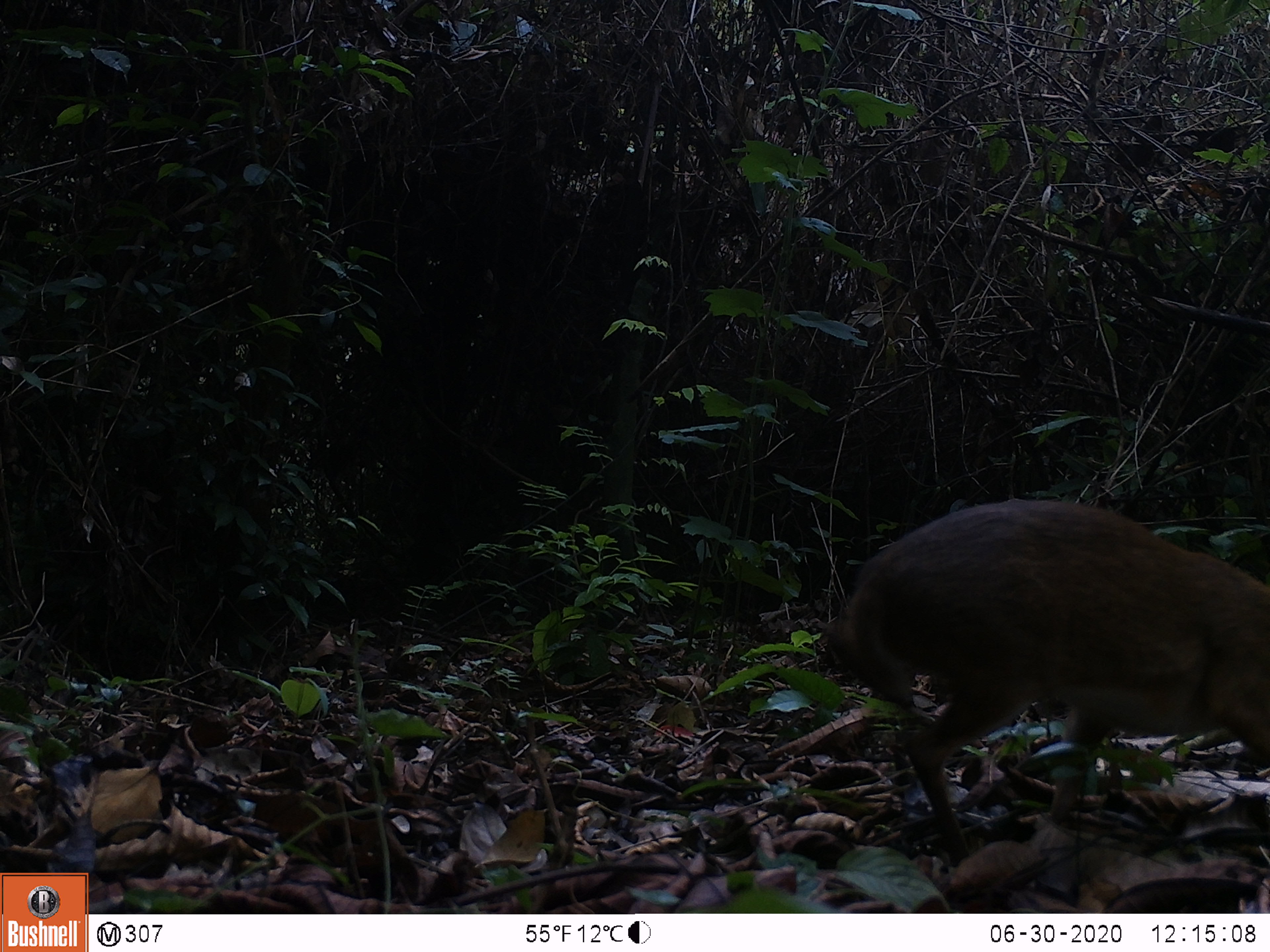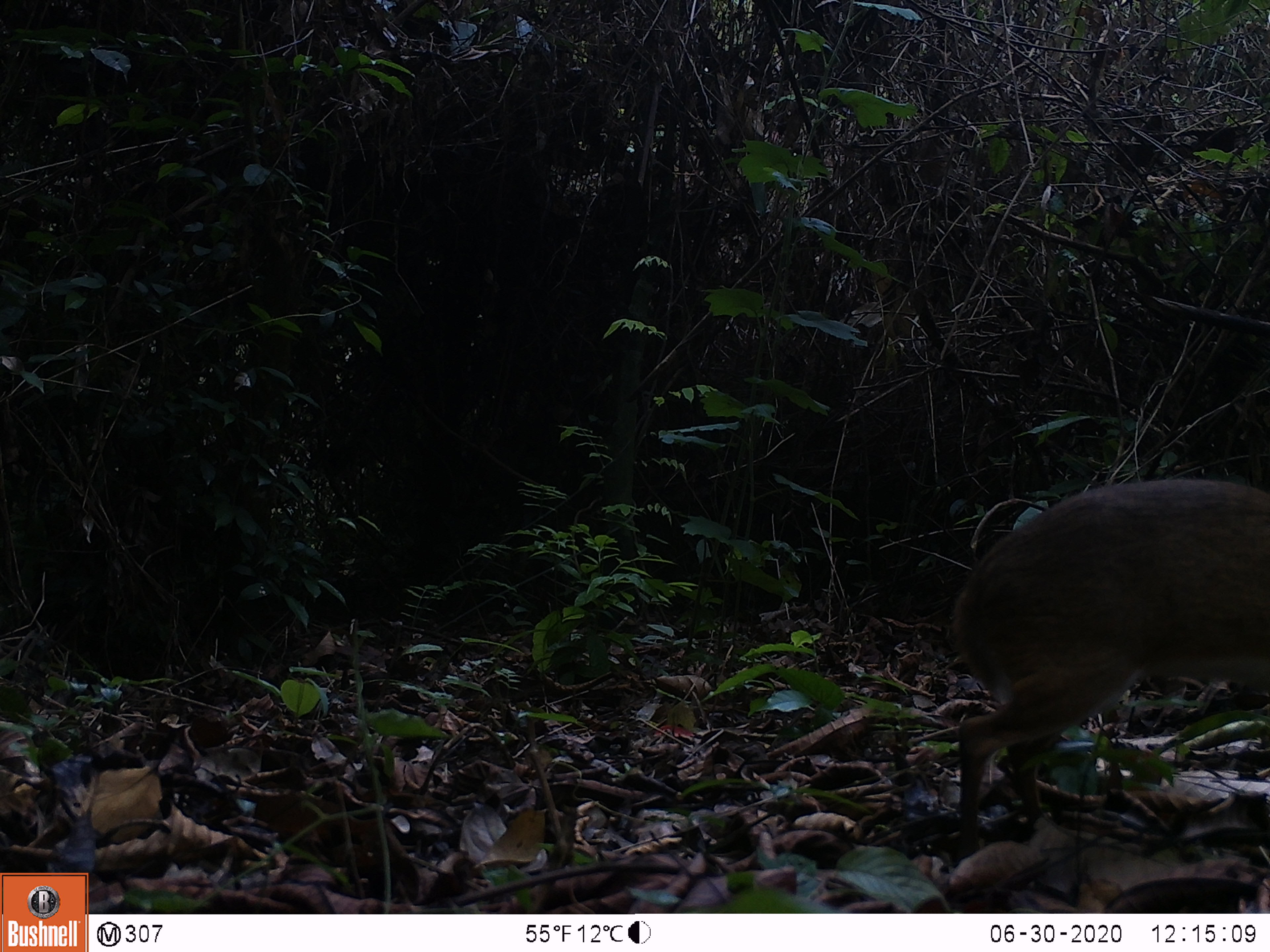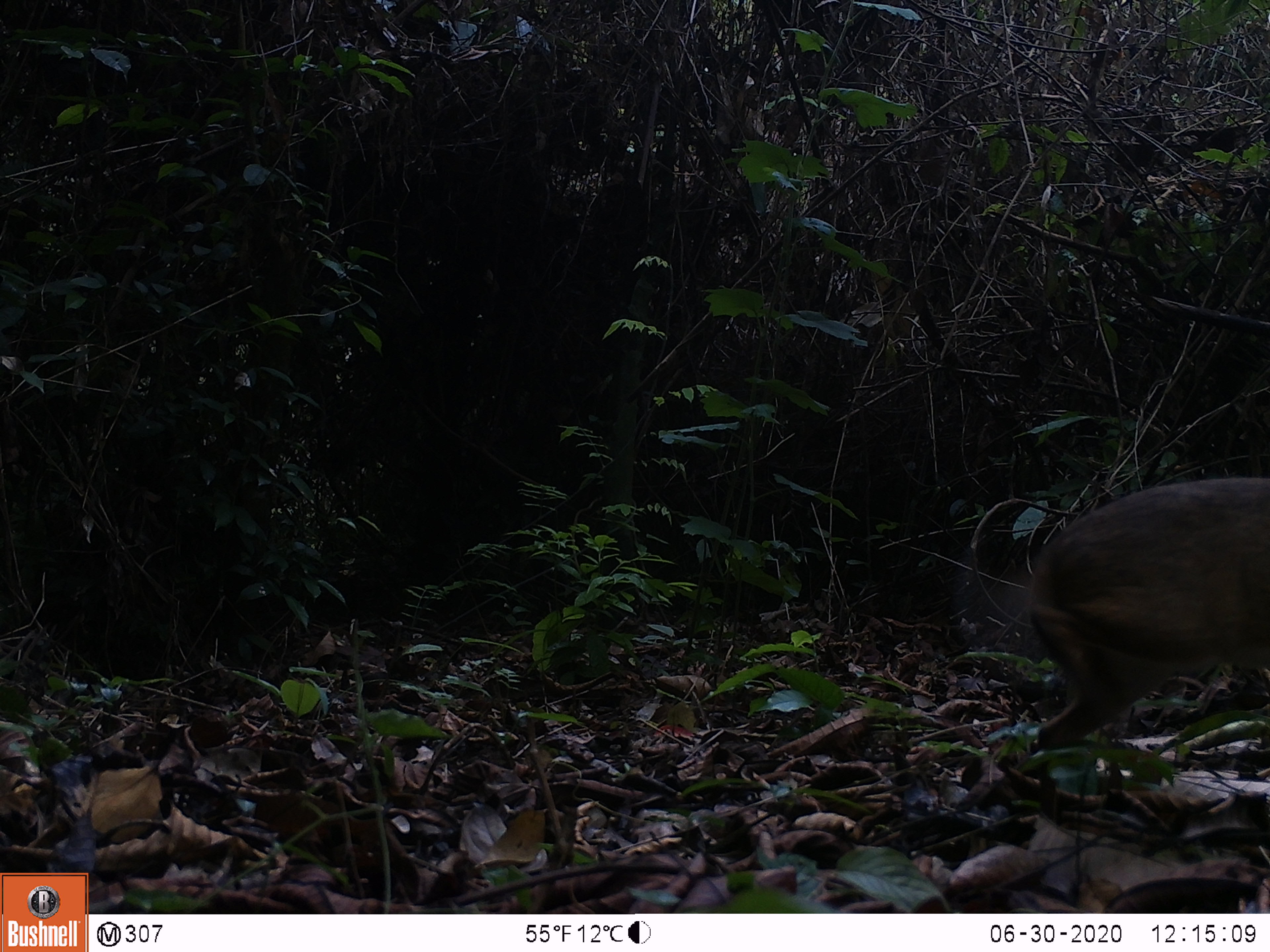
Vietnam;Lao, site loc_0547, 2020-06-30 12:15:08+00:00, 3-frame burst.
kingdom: Animalia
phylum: Chordata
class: Mammalia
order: Artiodactyla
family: Tragulidae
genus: Moschiola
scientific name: Moschiola meminna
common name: chevrotain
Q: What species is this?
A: Chevrotain (Moschiola meminna).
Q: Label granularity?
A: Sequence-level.